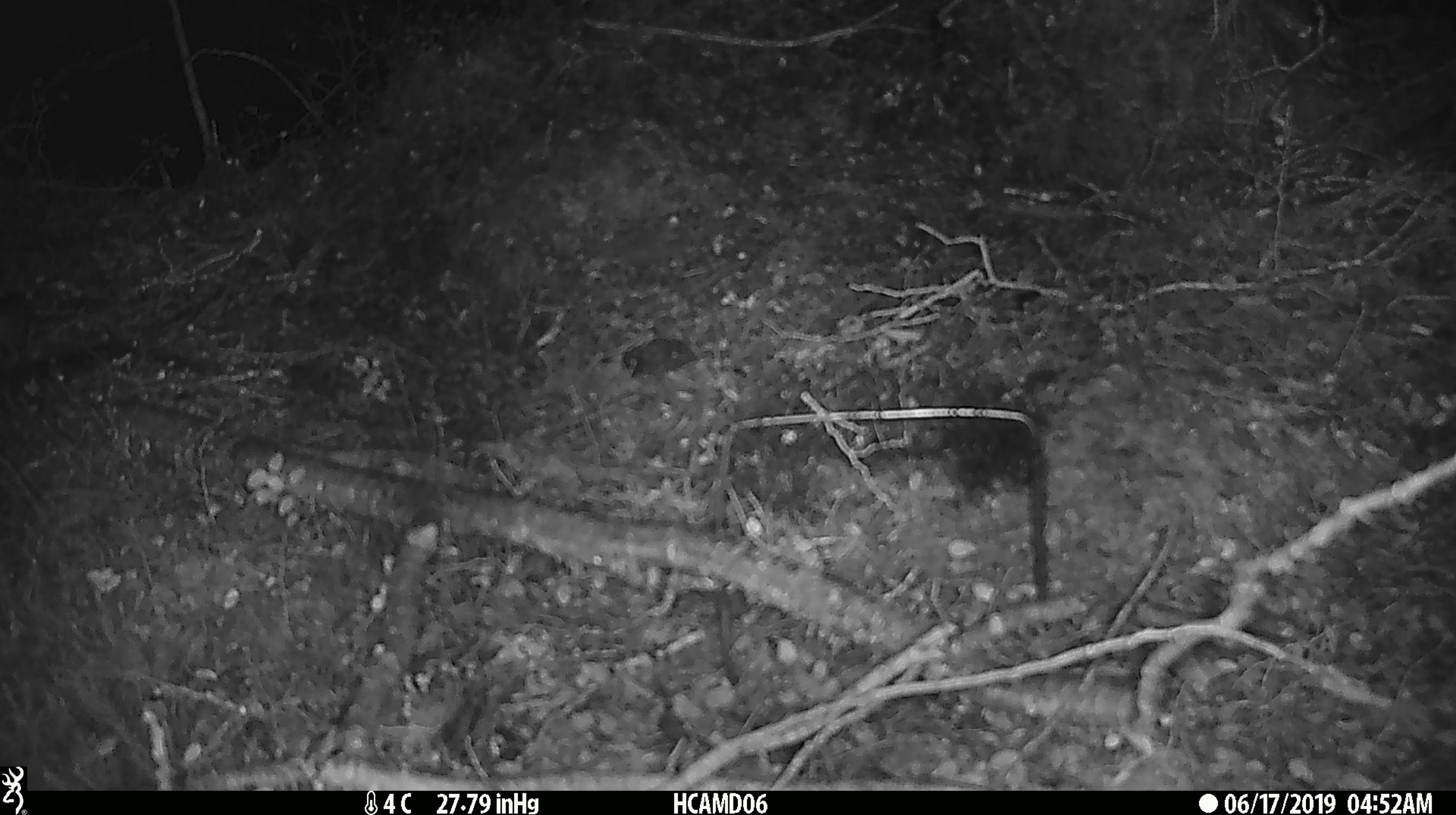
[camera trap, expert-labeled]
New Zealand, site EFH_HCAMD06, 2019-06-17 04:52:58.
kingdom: Animalia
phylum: Chordata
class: Mammalia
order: Rodentia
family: Muridae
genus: Mus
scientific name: Mus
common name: mouse